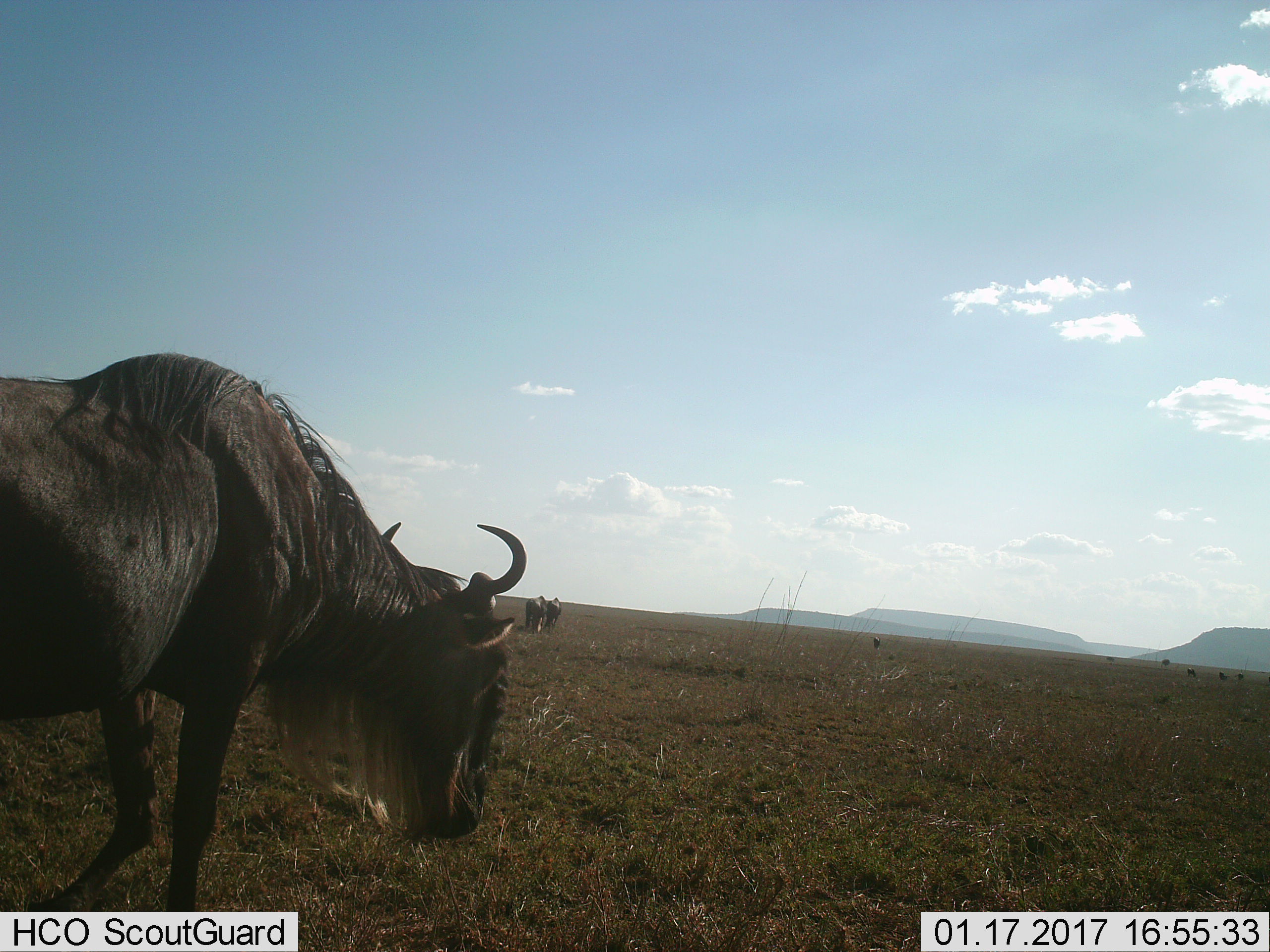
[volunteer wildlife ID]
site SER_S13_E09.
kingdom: Animalia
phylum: Chordata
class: Mammalia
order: Artiodactyla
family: Bovidae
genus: Connochaetes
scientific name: Connochaetes taurinus taurinus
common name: blue wildebeest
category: wildebeestblue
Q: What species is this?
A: Wildebeestblue (blue wildebeest) (Connochaetes taurinus taurinus).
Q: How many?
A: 7.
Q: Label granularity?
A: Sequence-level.